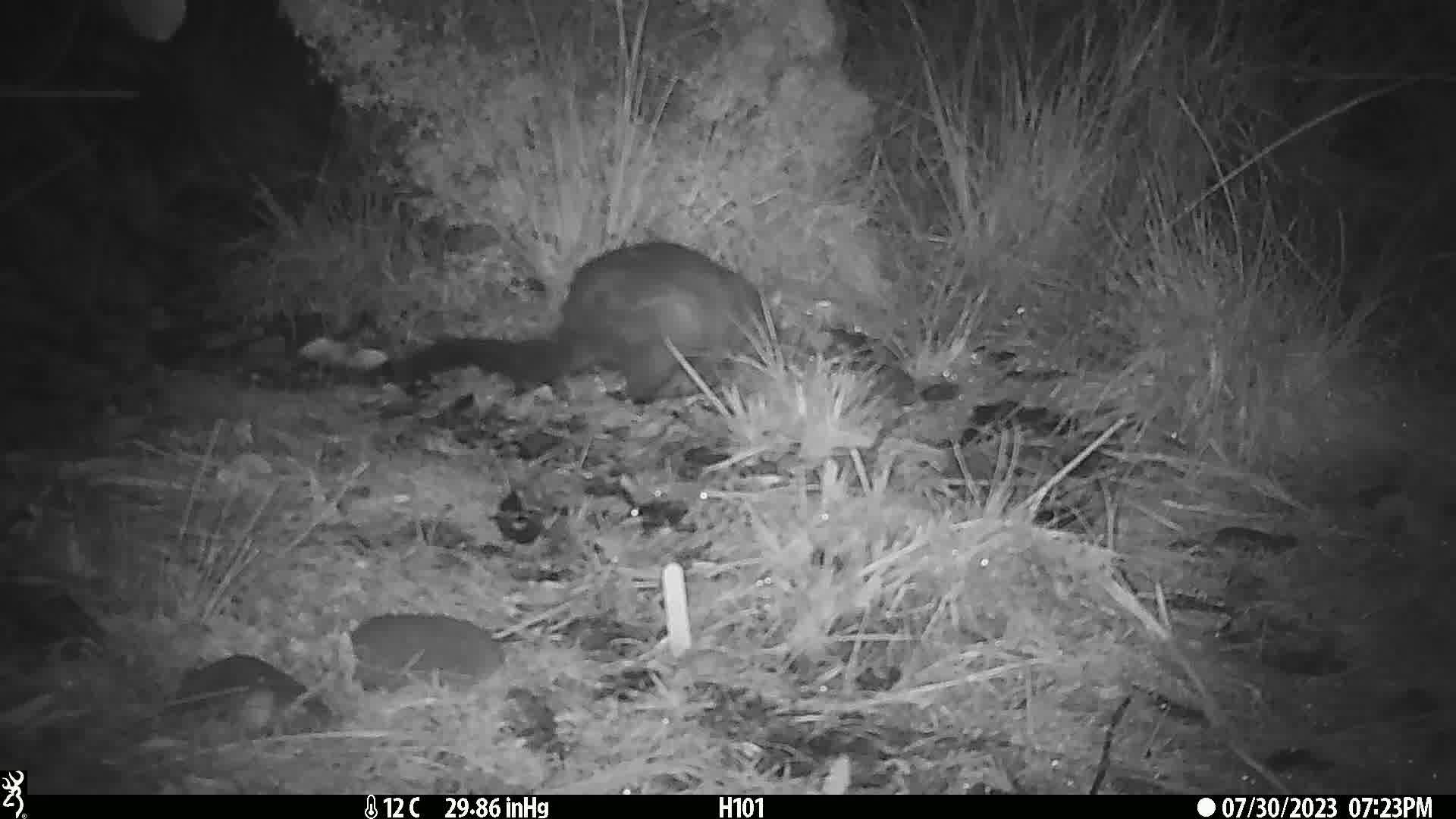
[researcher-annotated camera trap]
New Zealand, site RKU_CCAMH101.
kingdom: Animalia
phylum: Chordata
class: Mammalia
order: Diprotodontia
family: Phalangeridae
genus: Trichosurus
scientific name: Trichosurus vulpecula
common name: common brushtail possum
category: possum